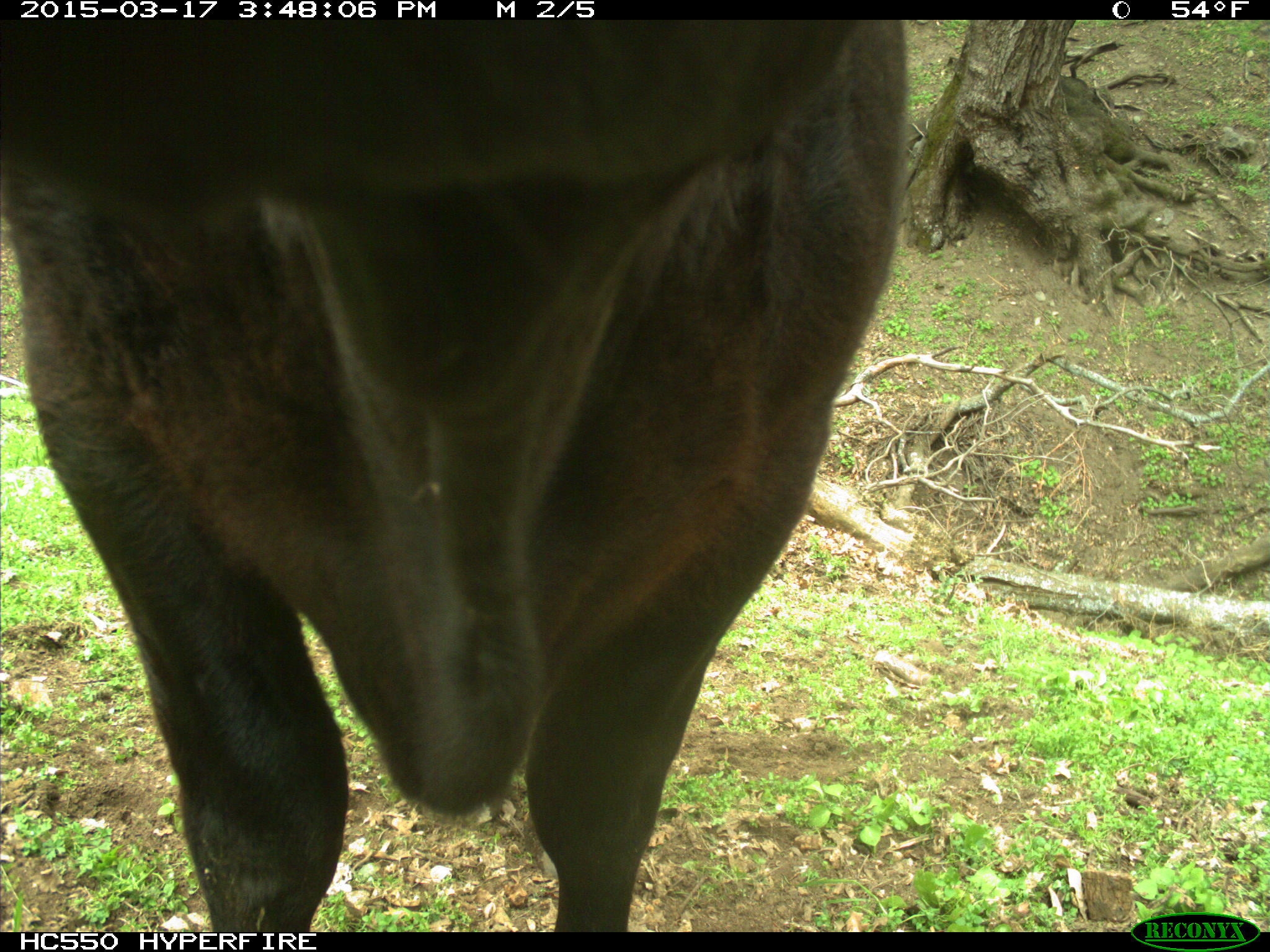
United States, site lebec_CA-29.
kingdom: Animalia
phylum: Chordata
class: Mammalia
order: Artiodactyla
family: Bovidae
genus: Bos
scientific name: Bos taurus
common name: domestic cow